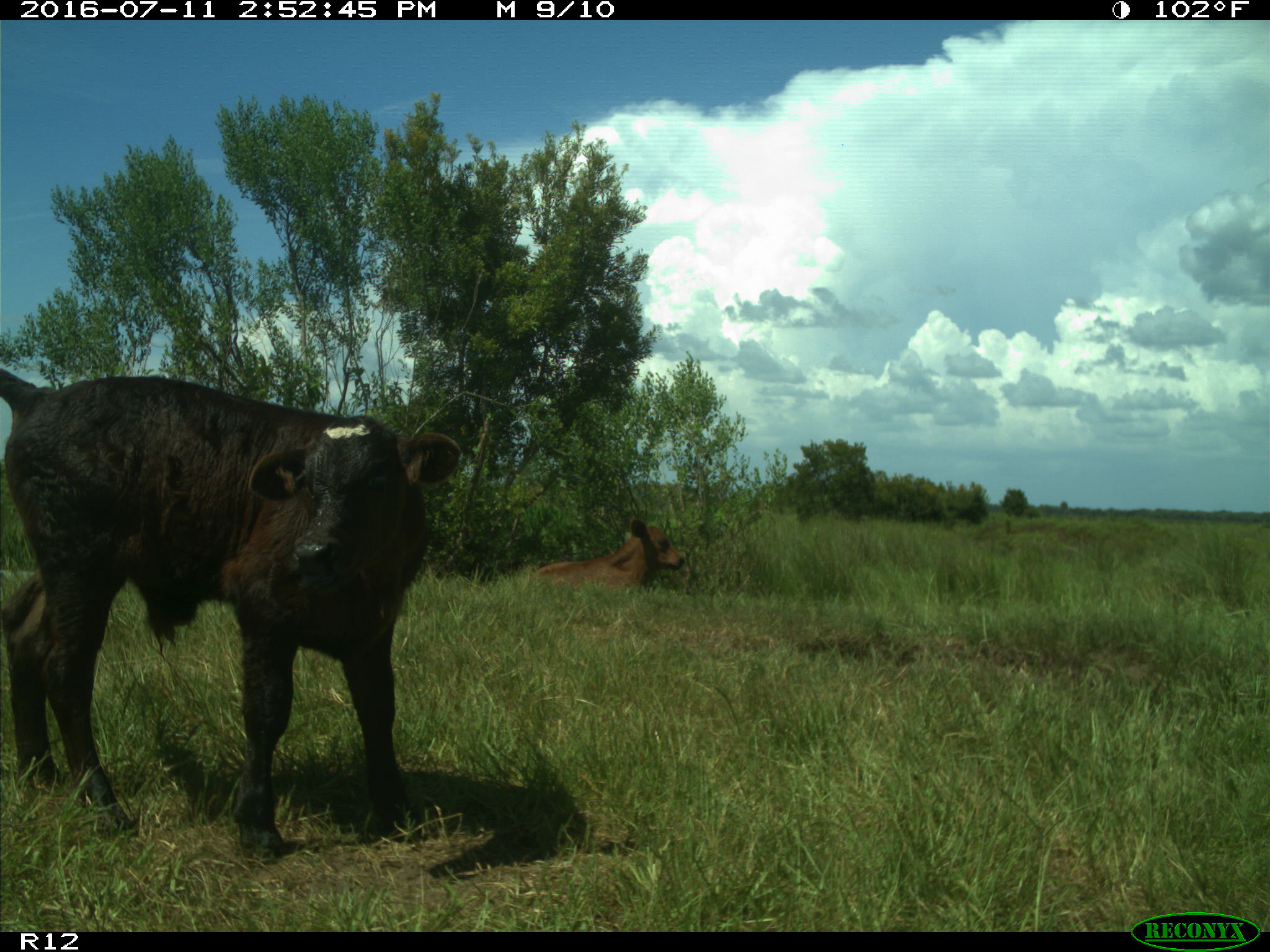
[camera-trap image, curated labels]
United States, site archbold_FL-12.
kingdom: Animalia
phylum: Chordata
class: Mammalia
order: Artiodactyla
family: Bovidae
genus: Bos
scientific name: Bos taurus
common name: domestic cow